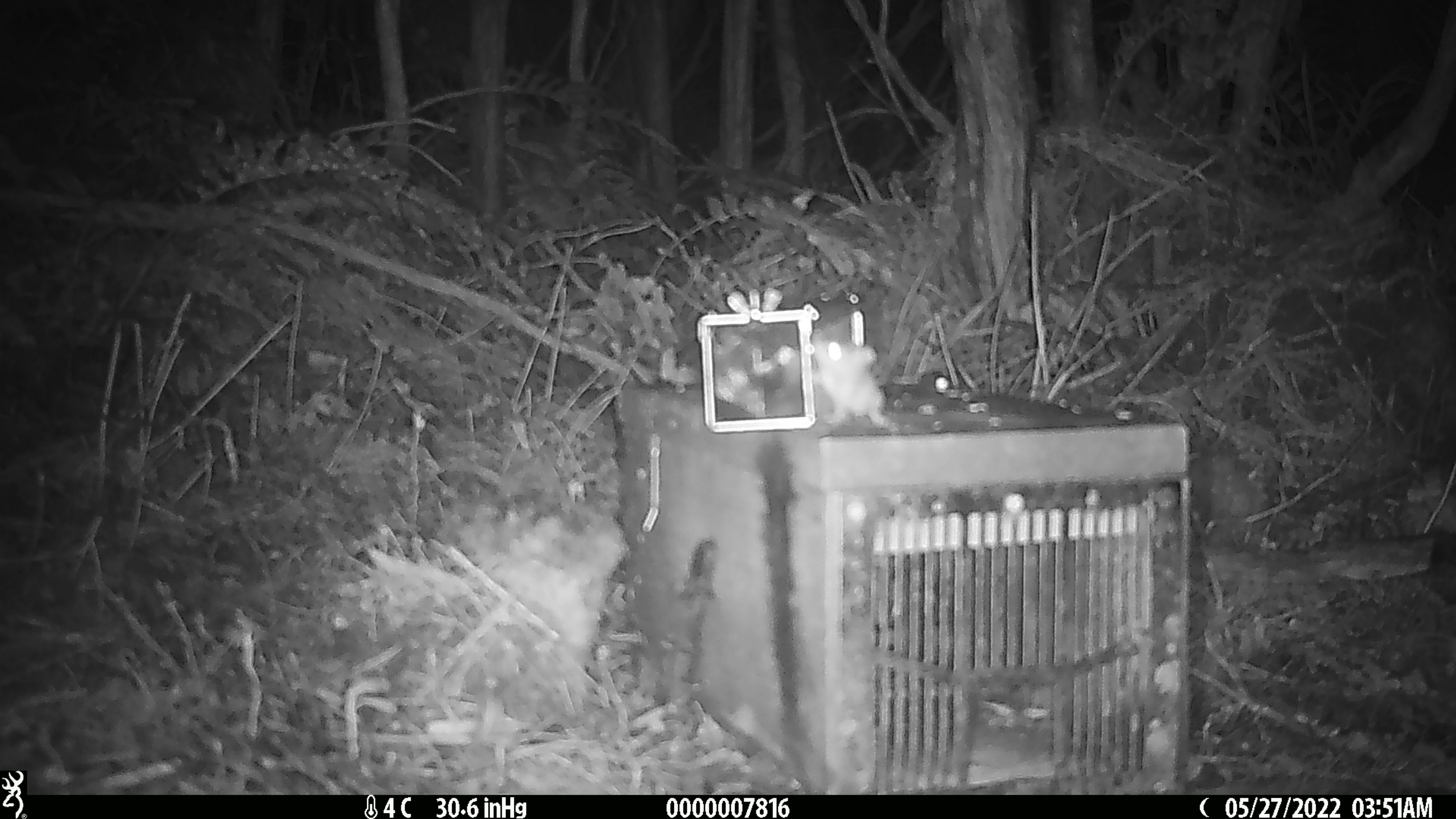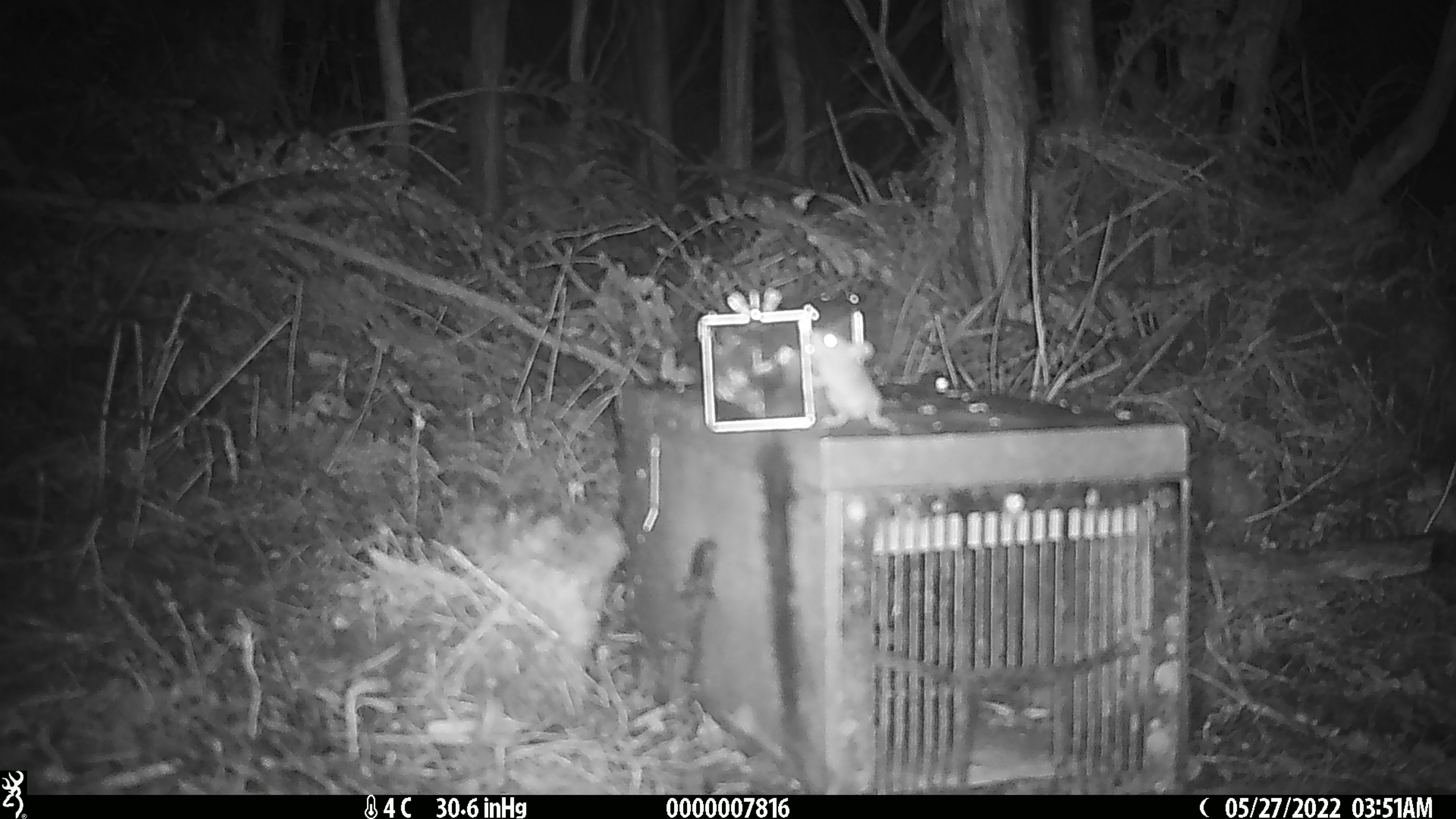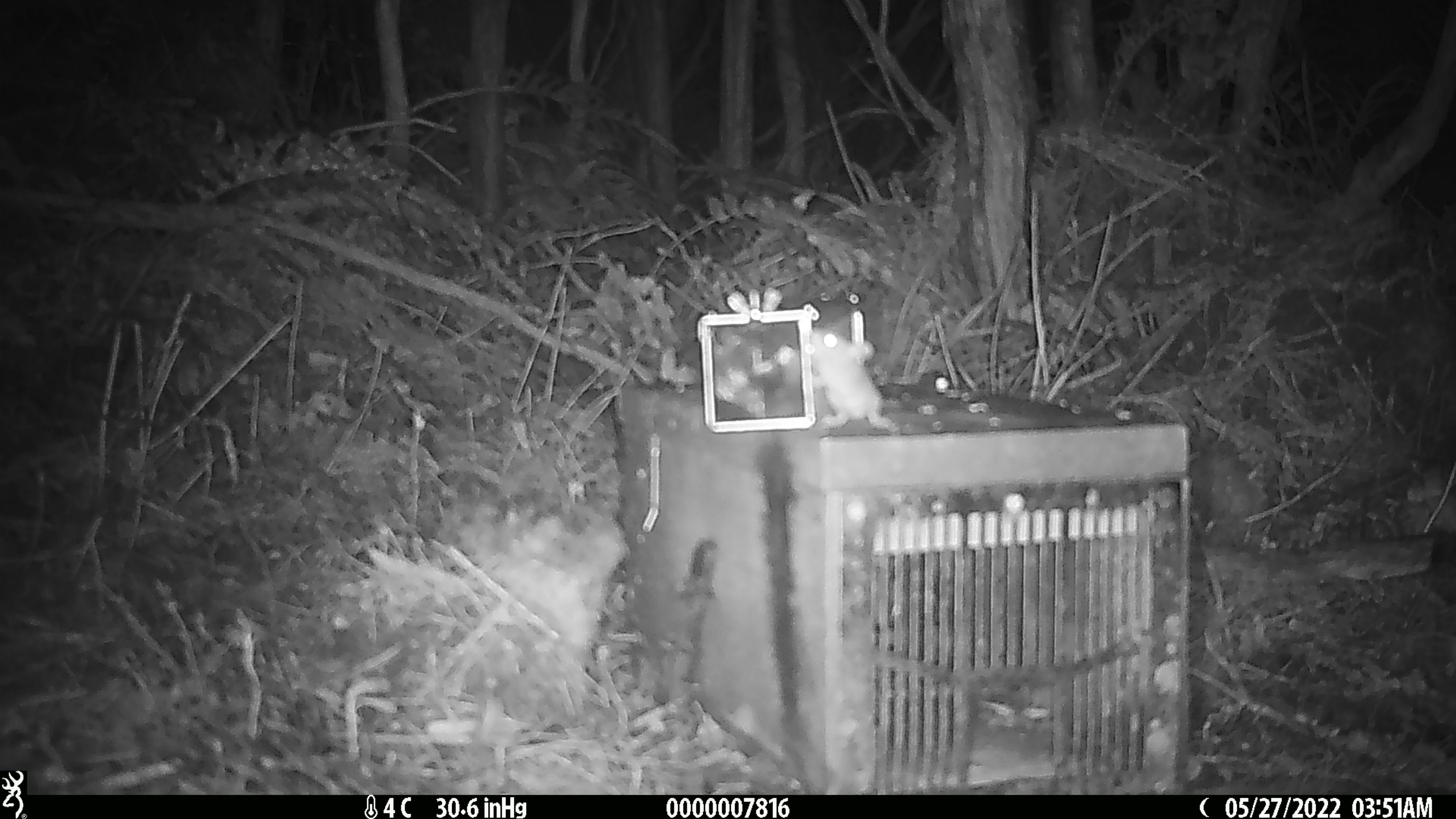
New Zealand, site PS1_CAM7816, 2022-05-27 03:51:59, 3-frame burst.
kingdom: Animalia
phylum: Chordata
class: Mammalia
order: Rodentia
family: Muridae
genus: Mus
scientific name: Mus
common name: mouse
Mouse (Mus).